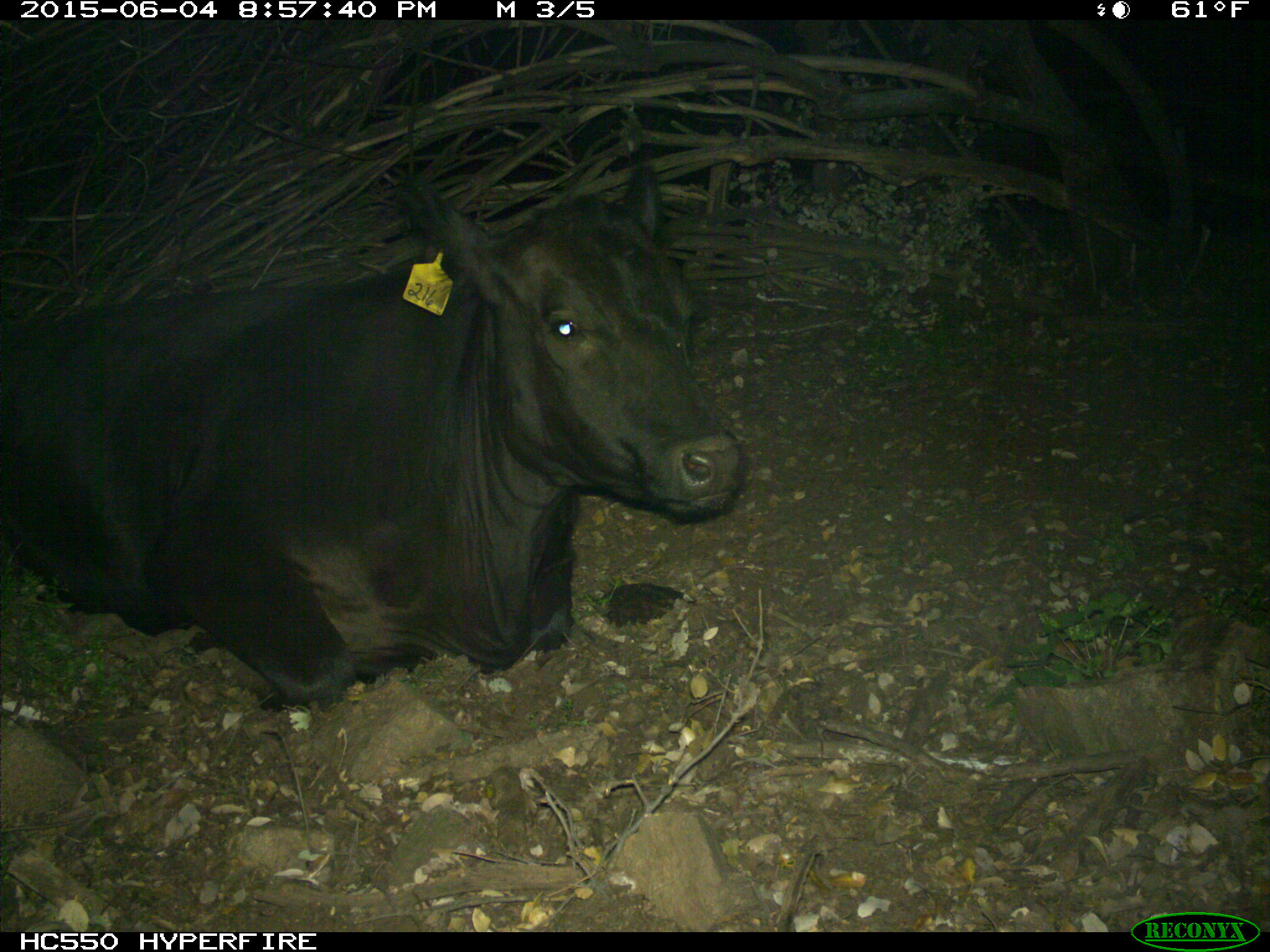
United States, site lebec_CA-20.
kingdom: Animalia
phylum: Chordata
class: Mammalia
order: Artiodactyla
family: Bovidae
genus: Bos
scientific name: Bos taurus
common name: domestic cow